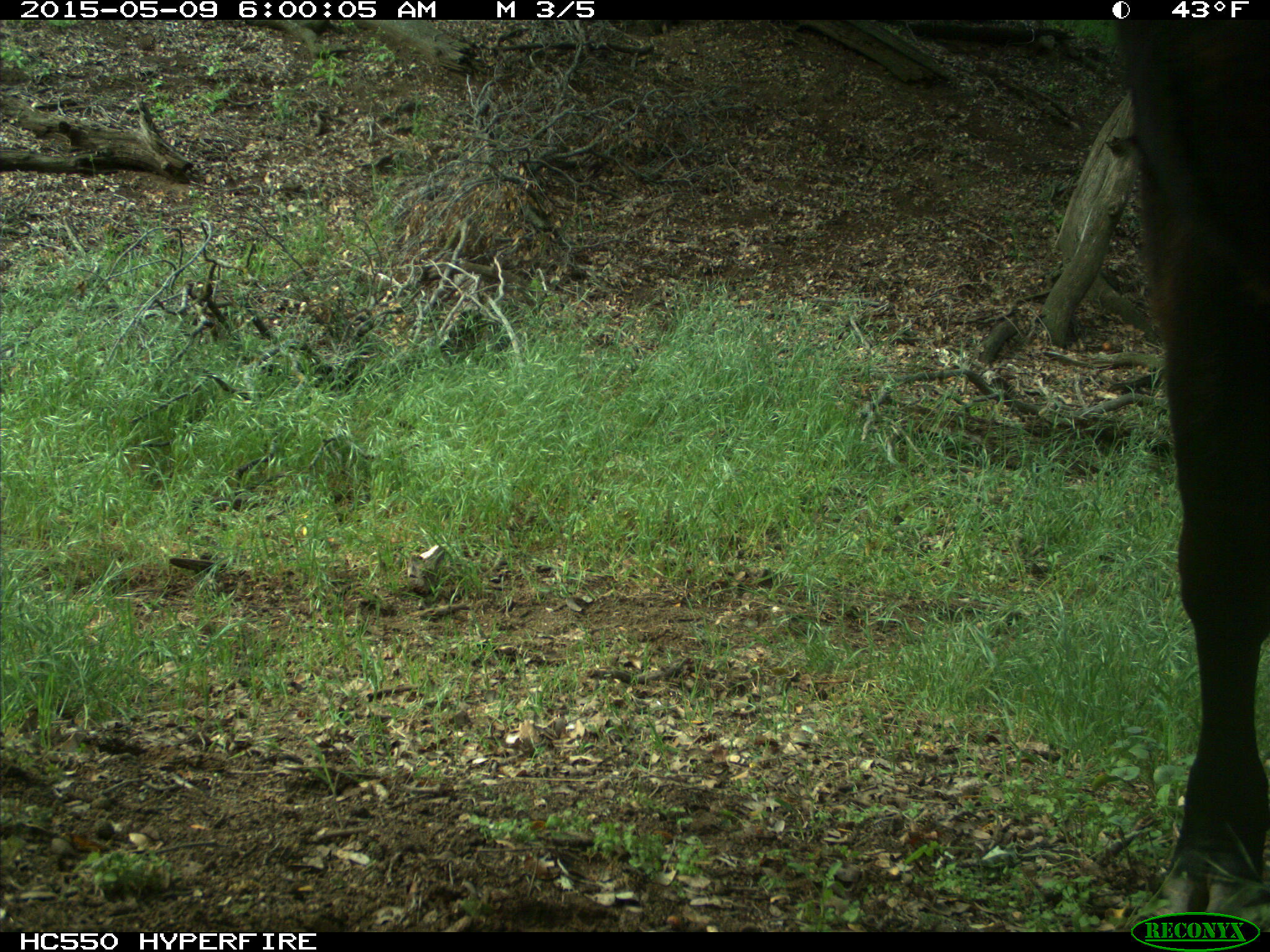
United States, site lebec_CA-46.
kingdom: Animalia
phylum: Chordata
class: Mammalia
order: Artiodactyla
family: Bovidae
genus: Bos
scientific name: Bos taurus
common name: domestic cow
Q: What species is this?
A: Bos taurus (domestic cow).